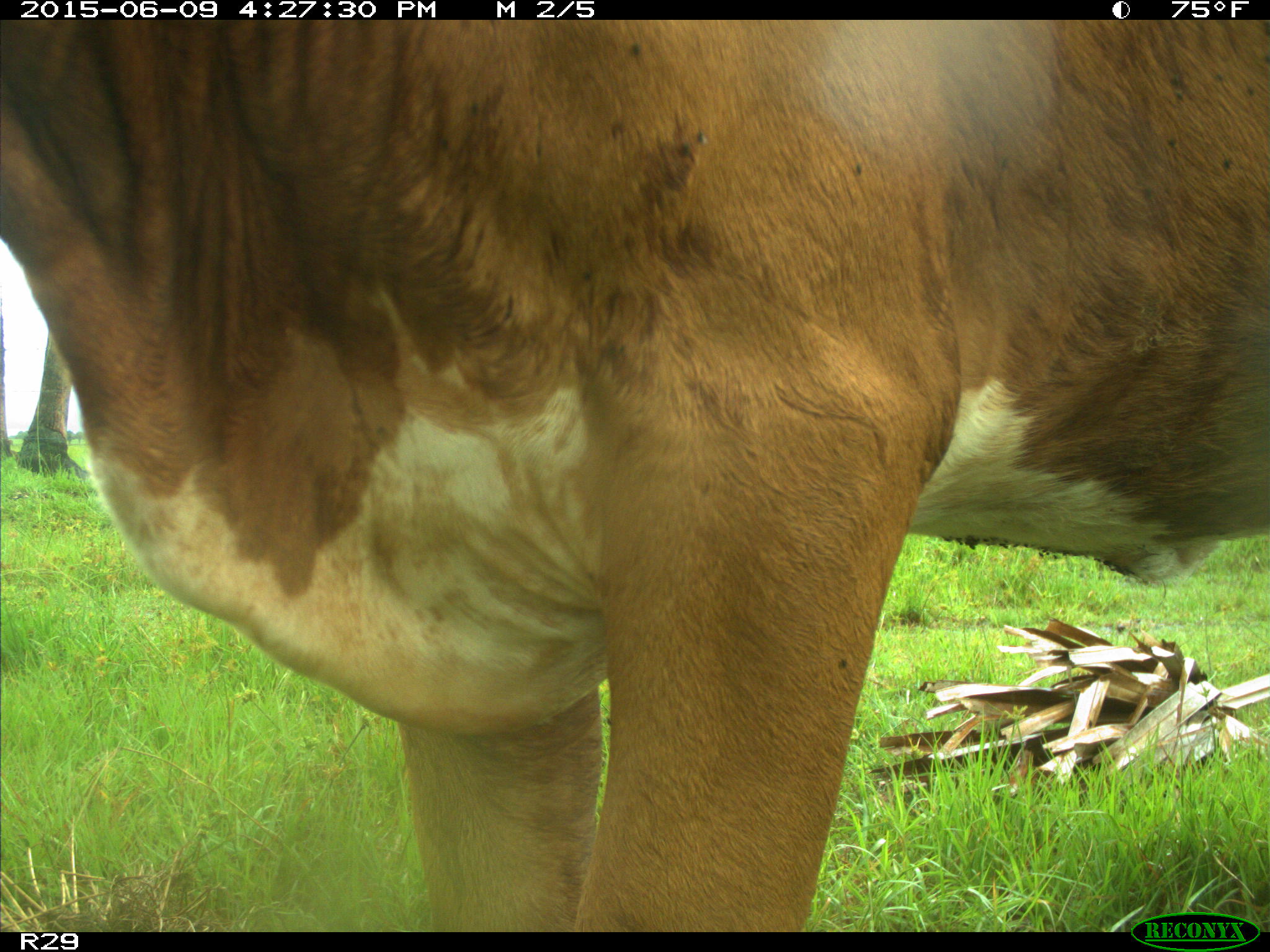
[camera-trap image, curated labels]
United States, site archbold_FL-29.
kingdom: Animalia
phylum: Chordata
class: Mammalia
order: Artiodactyla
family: Bovidae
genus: Bos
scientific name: Bos taurus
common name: domestic cow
Bos taurus (domestic cow).